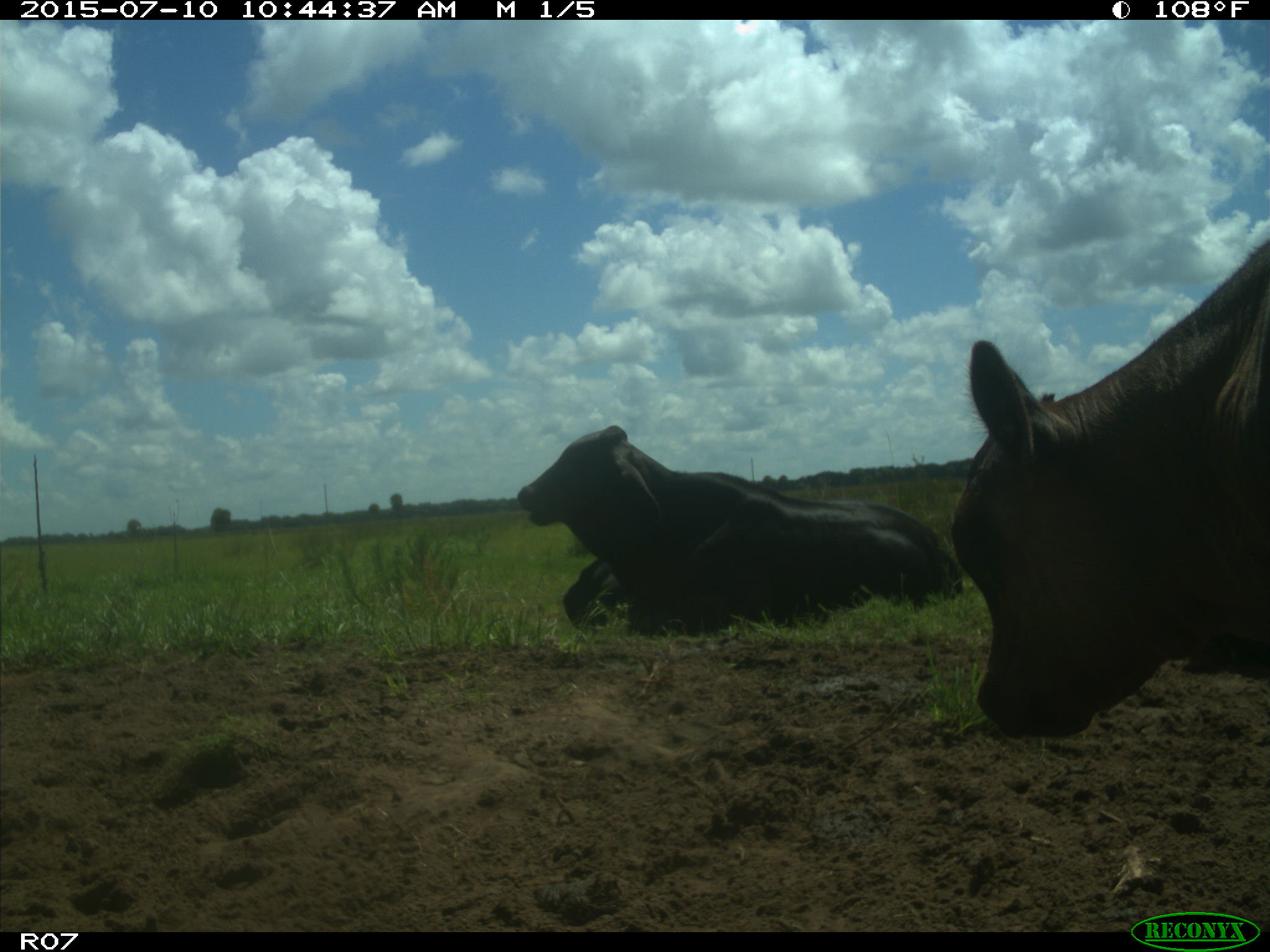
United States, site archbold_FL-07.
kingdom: Animalia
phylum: Chordata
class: Mammalia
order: Artiodactyla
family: Bovidae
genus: Bos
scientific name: Bos taurus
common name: domestic cow